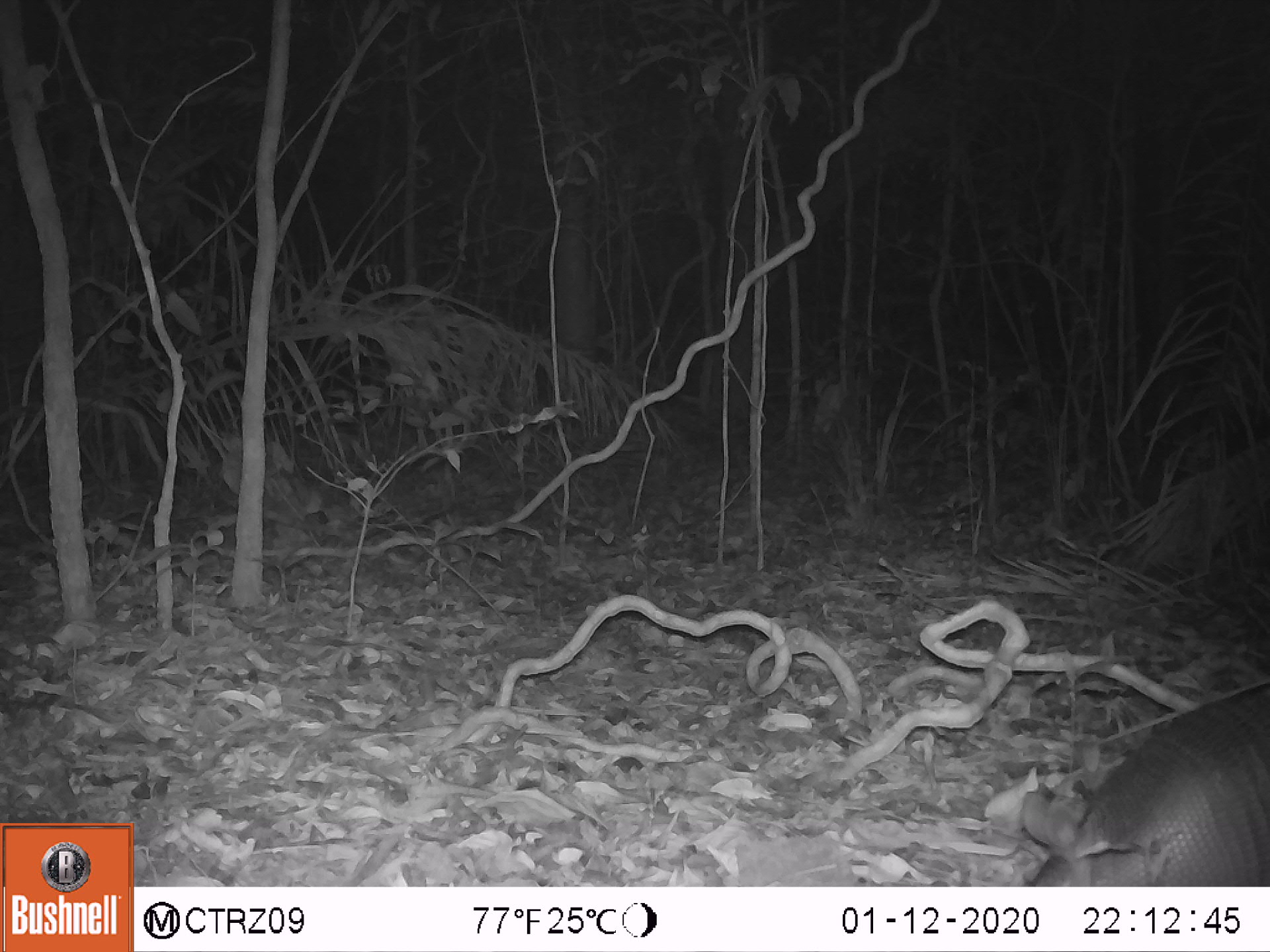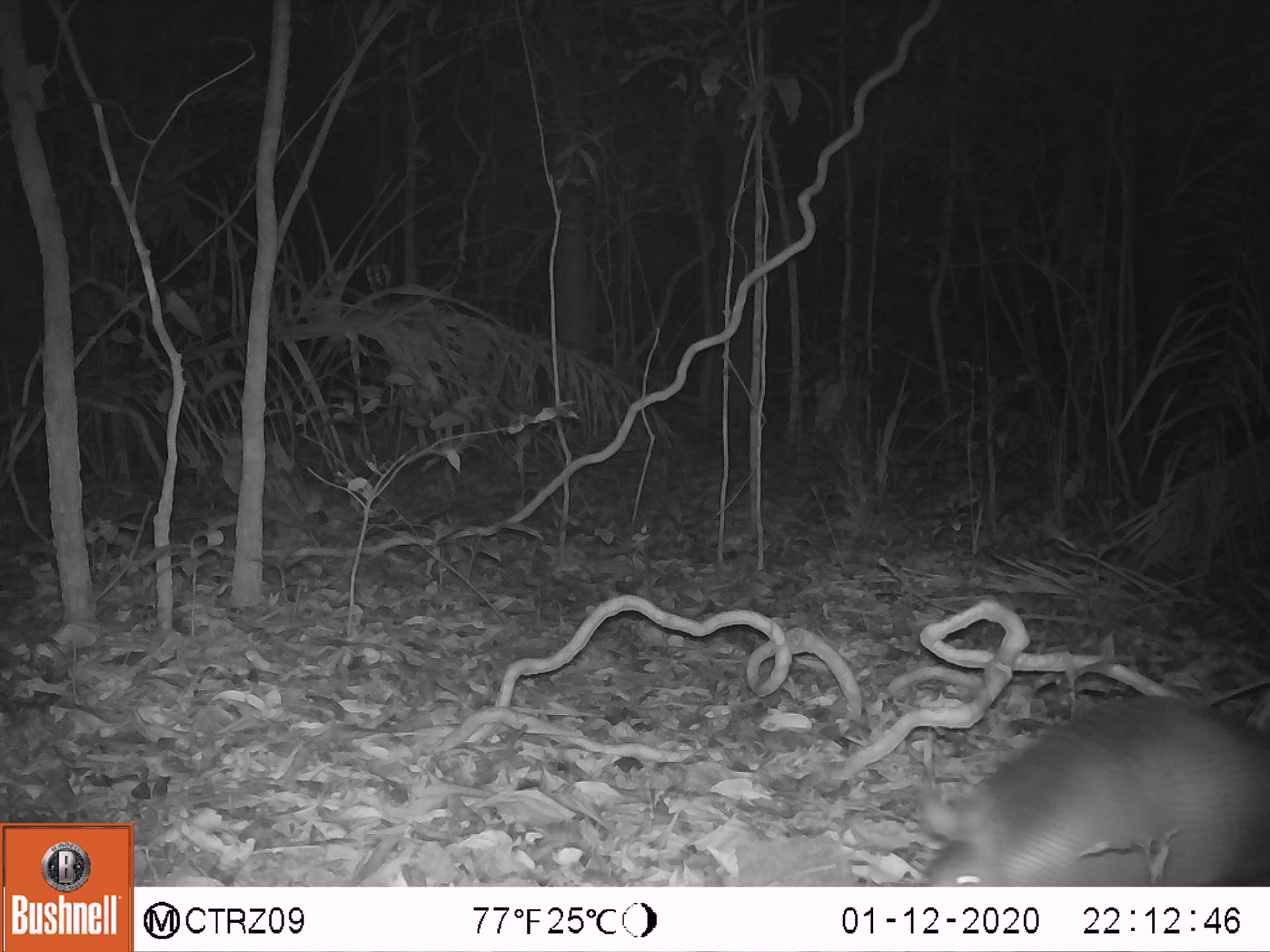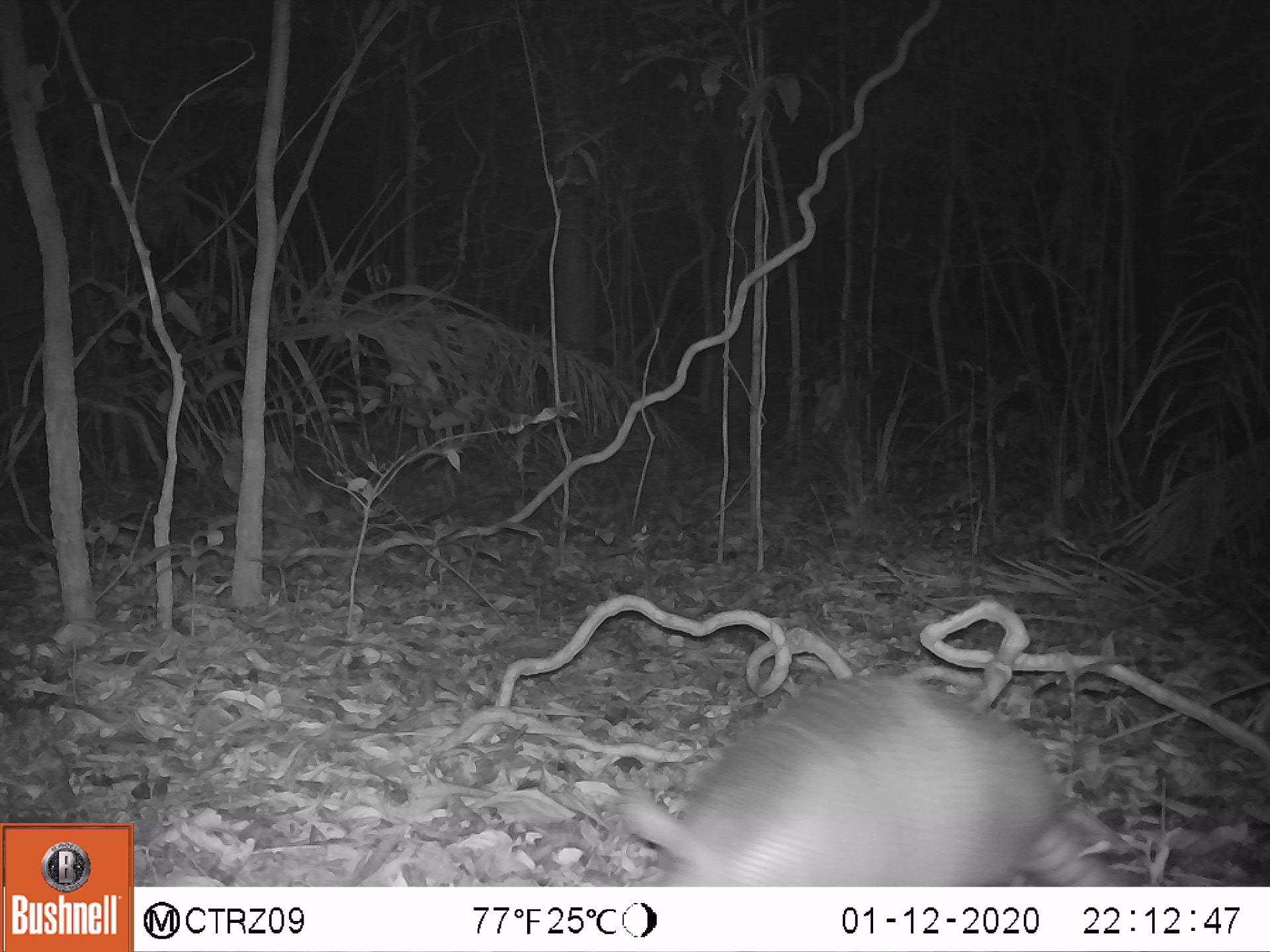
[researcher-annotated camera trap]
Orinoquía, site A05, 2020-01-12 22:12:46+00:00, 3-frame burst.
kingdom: Animalia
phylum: Chordata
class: Mammalia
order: Cingulata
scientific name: Cingulata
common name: armadillo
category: unknown armadillo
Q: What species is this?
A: Unknown armadillo (armadillo) (Cingulata).